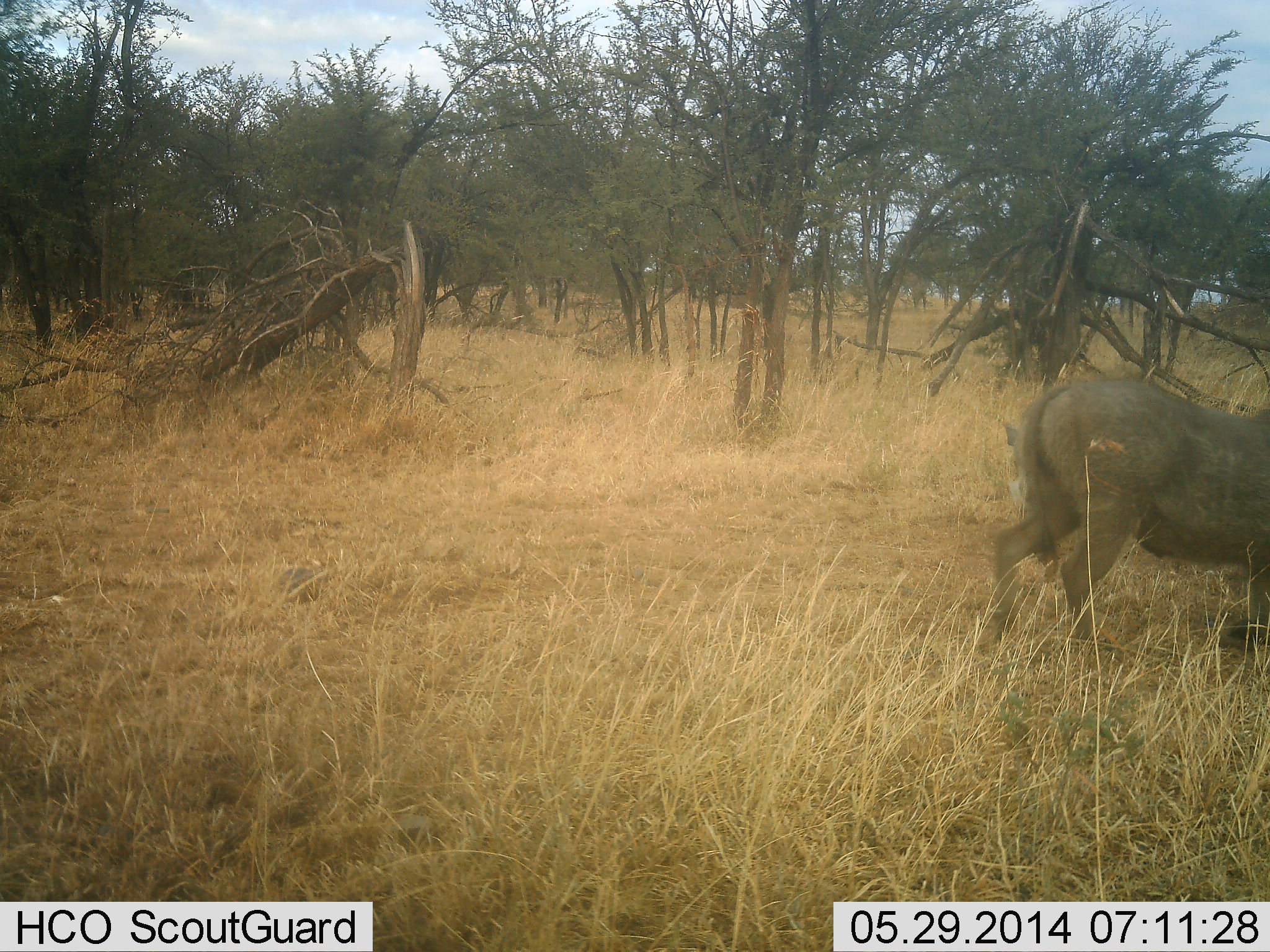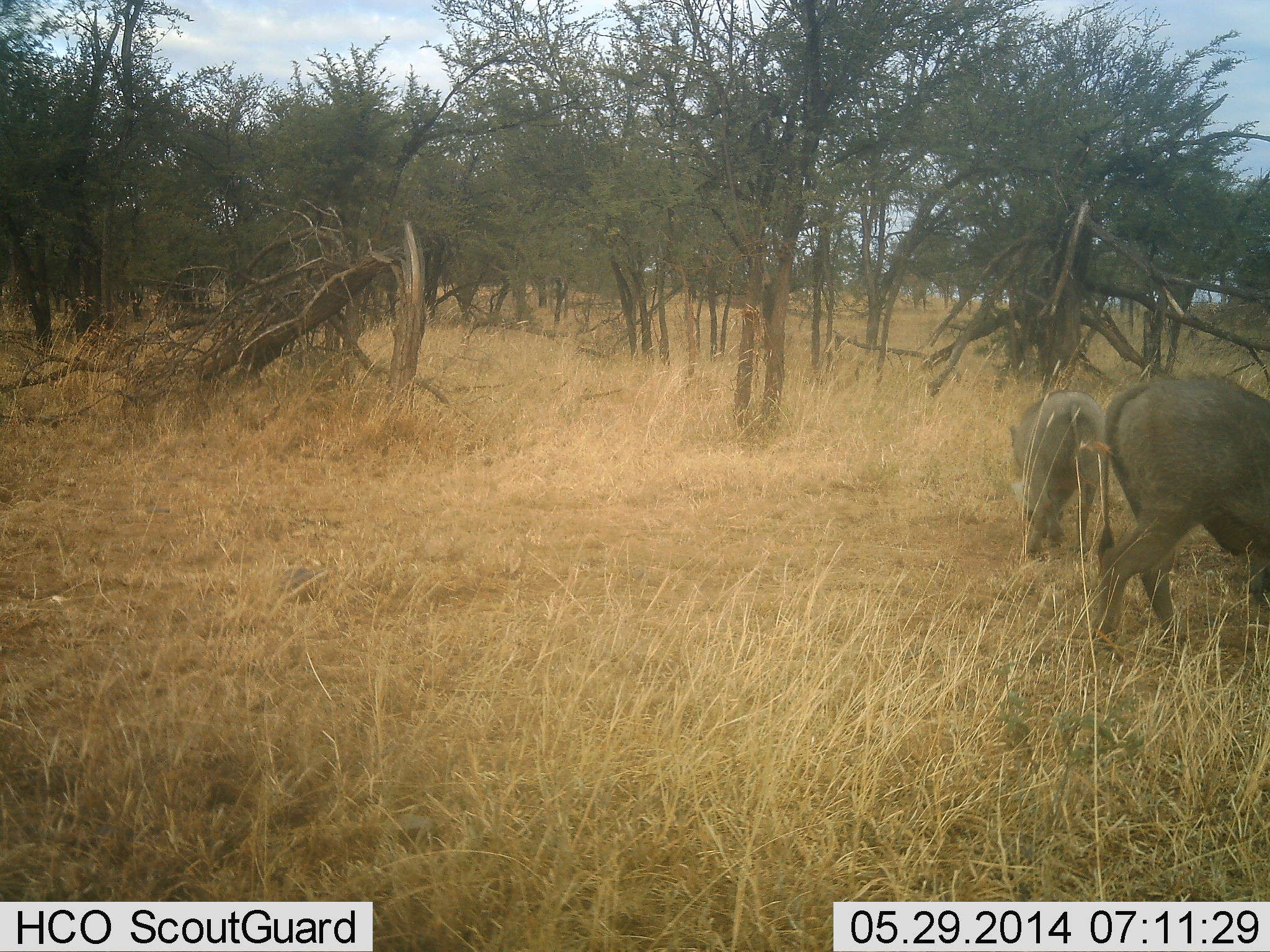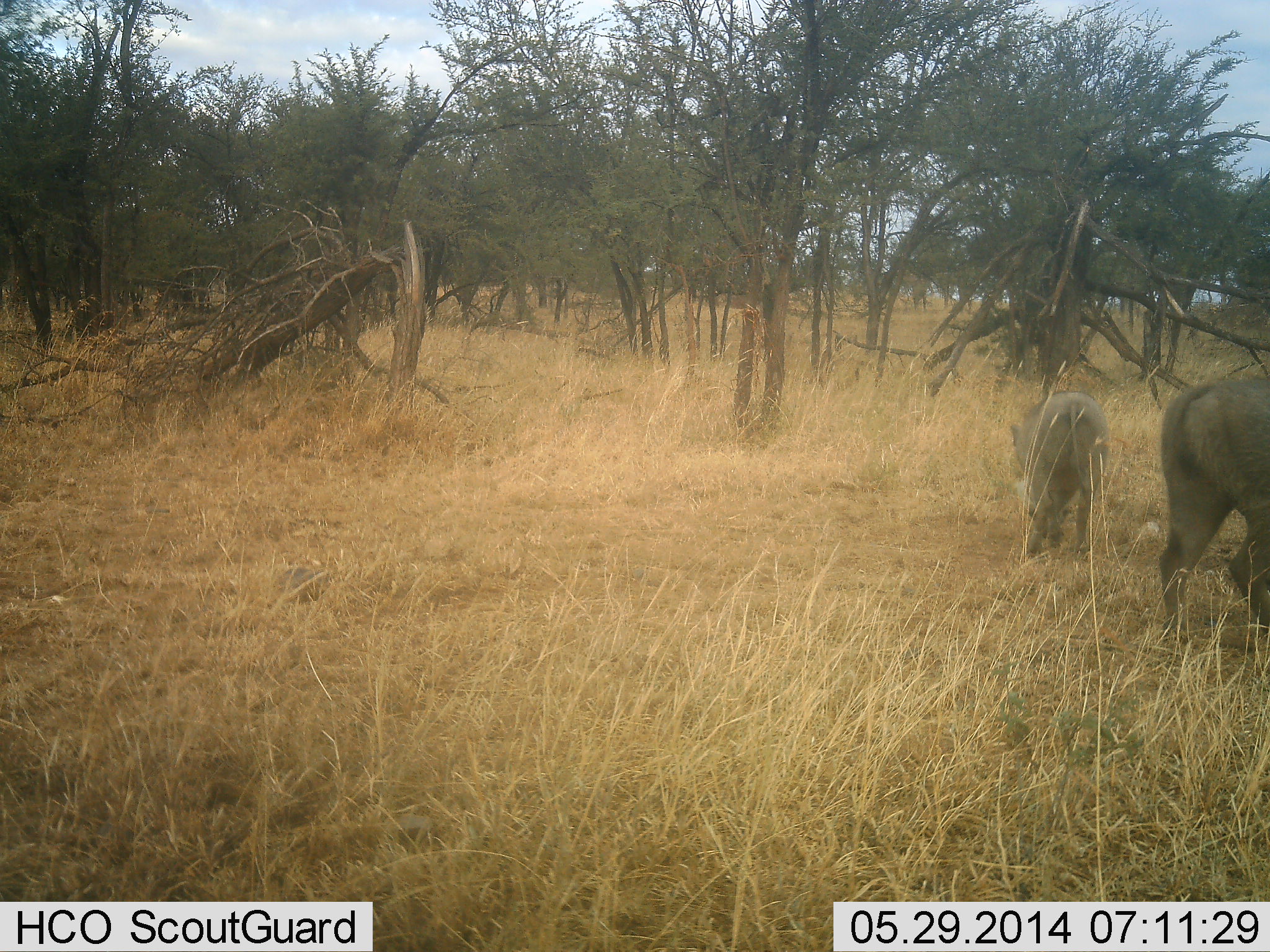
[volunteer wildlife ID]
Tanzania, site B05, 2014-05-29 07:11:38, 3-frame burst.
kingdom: Animalia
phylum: Chordata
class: Mammalia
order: Artiodactyla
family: Suidae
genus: Phacochoerus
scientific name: Phacochoerus africanus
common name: warthog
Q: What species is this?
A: Warthog (Phacochoerus africanus).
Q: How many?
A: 2.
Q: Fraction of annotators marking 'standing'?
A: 80%.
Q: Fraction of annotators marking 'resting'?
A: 0%.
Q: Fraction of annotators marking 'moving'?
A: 60%.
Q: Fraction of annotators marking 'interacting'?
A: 0%.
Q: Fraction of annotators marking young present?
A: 0%.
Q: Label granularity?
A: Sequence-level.